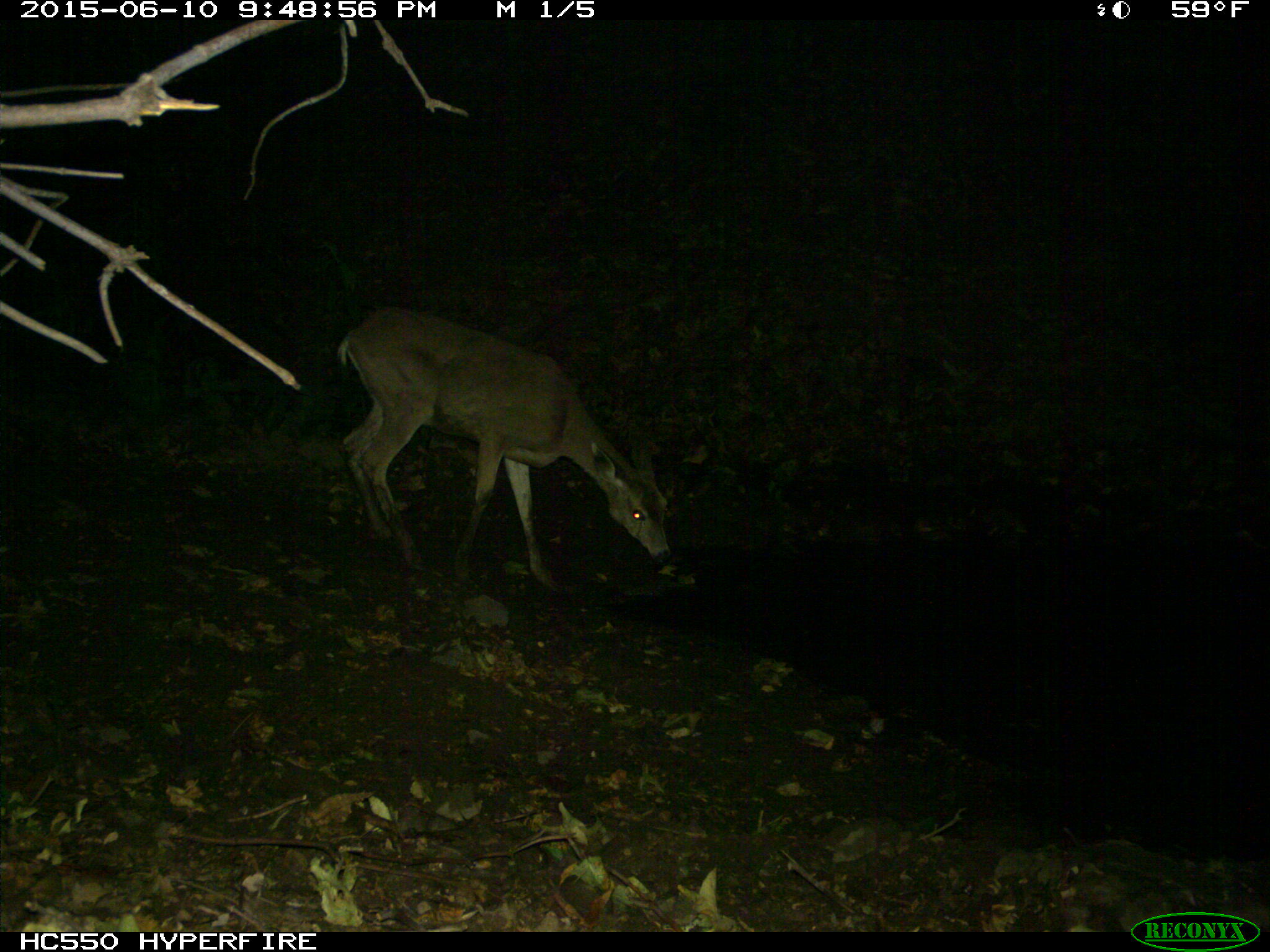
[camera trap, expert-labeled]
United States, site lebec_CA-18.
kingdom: Animalia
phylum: Chordata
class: Mammalia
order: Artiodactyla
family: Cervidae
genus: Odocoileus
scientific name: Odocoileus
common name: deer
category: unidentified deer